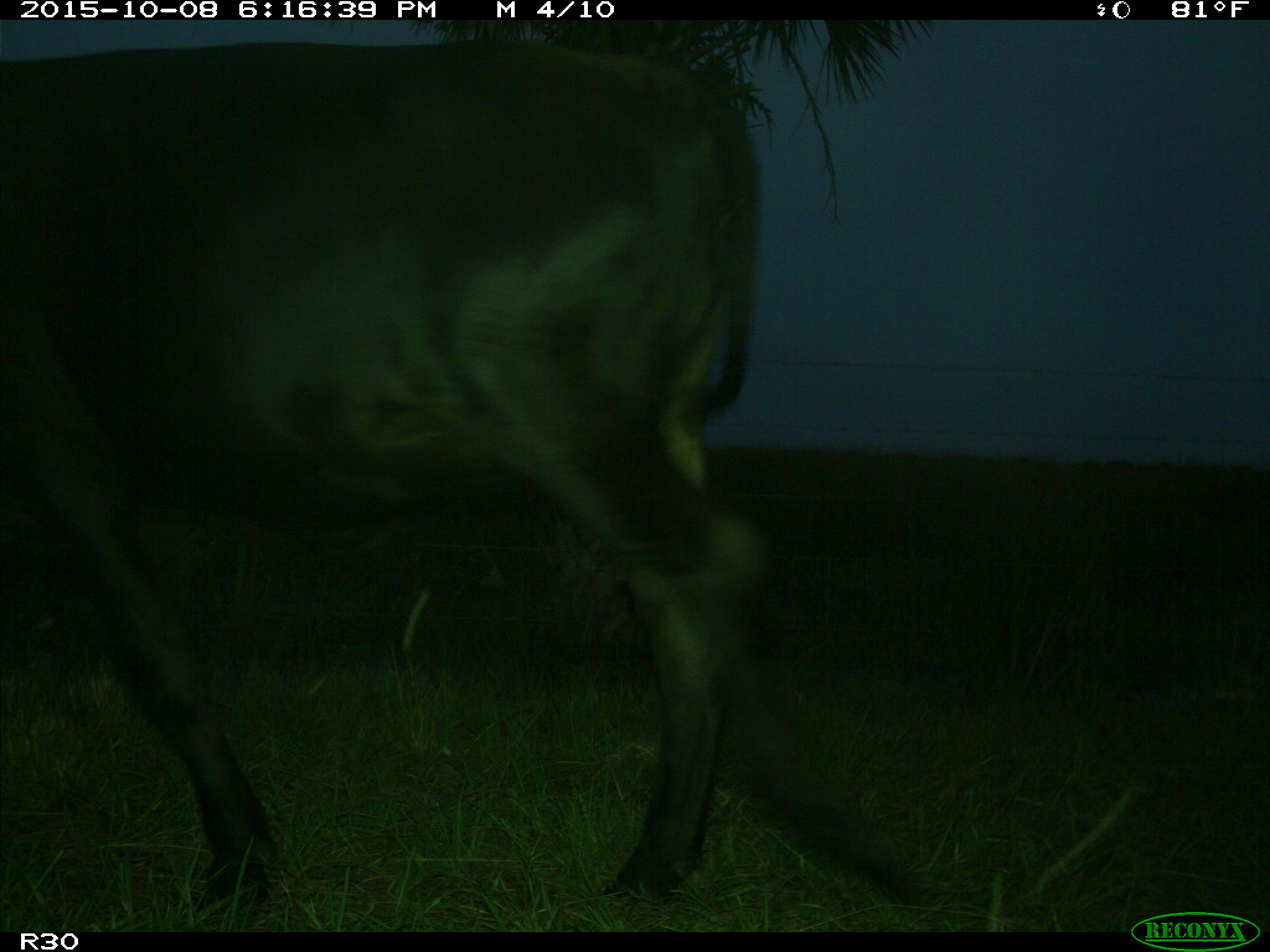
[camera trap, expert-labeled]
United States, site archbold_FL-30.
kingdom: Animalia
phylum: Chordata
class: Mammalia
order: Artiodactyla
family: Bovidae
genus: Bos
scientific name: Bos taurus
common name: domestic cow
Bos taurus (domestic cow).